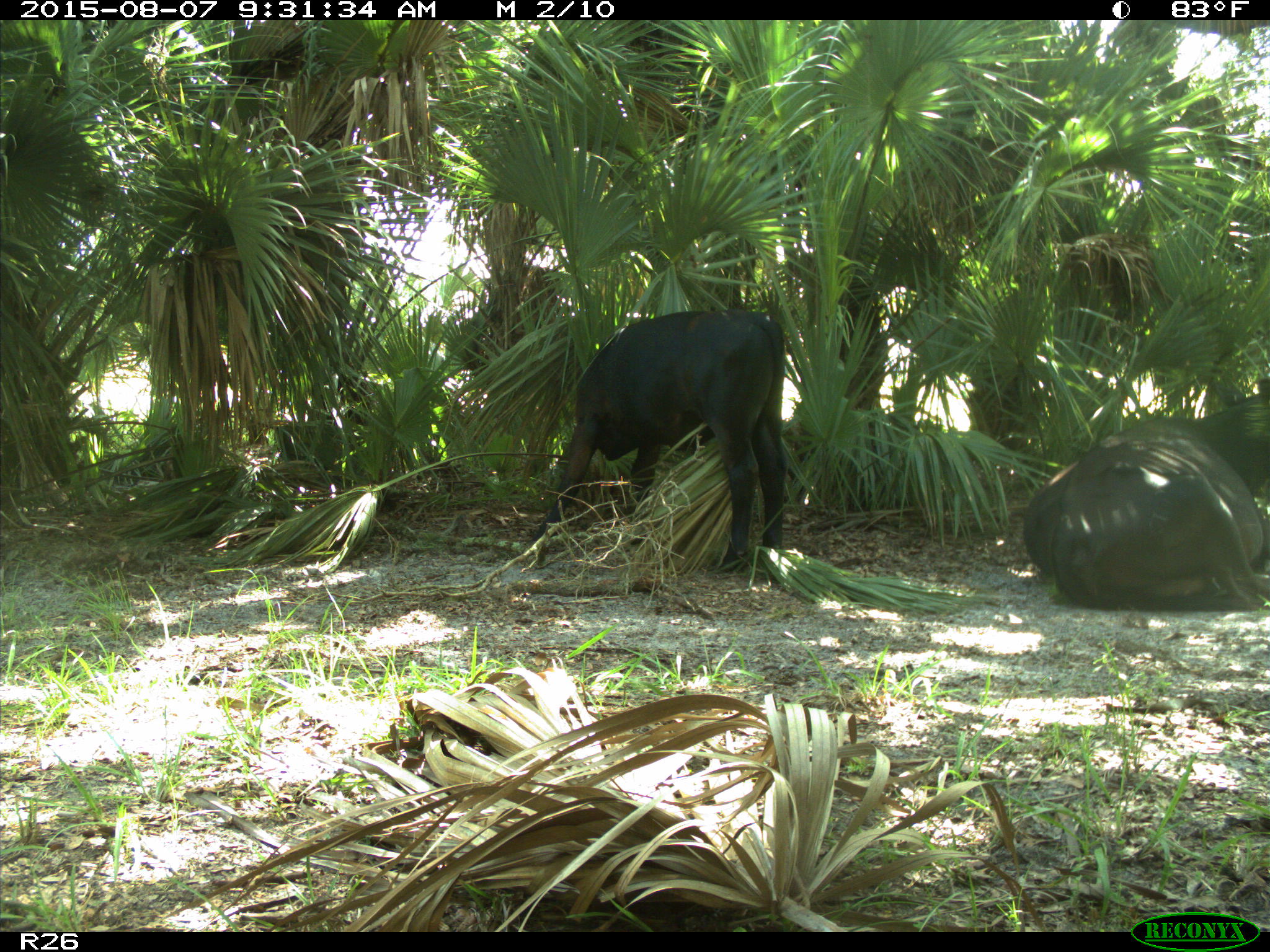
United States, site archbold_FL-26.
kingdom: Animalia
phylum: Chordata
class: Mammalia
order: Artiodactyla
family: Bovidae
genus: Bos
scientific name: Bos taurus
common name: domestic cow